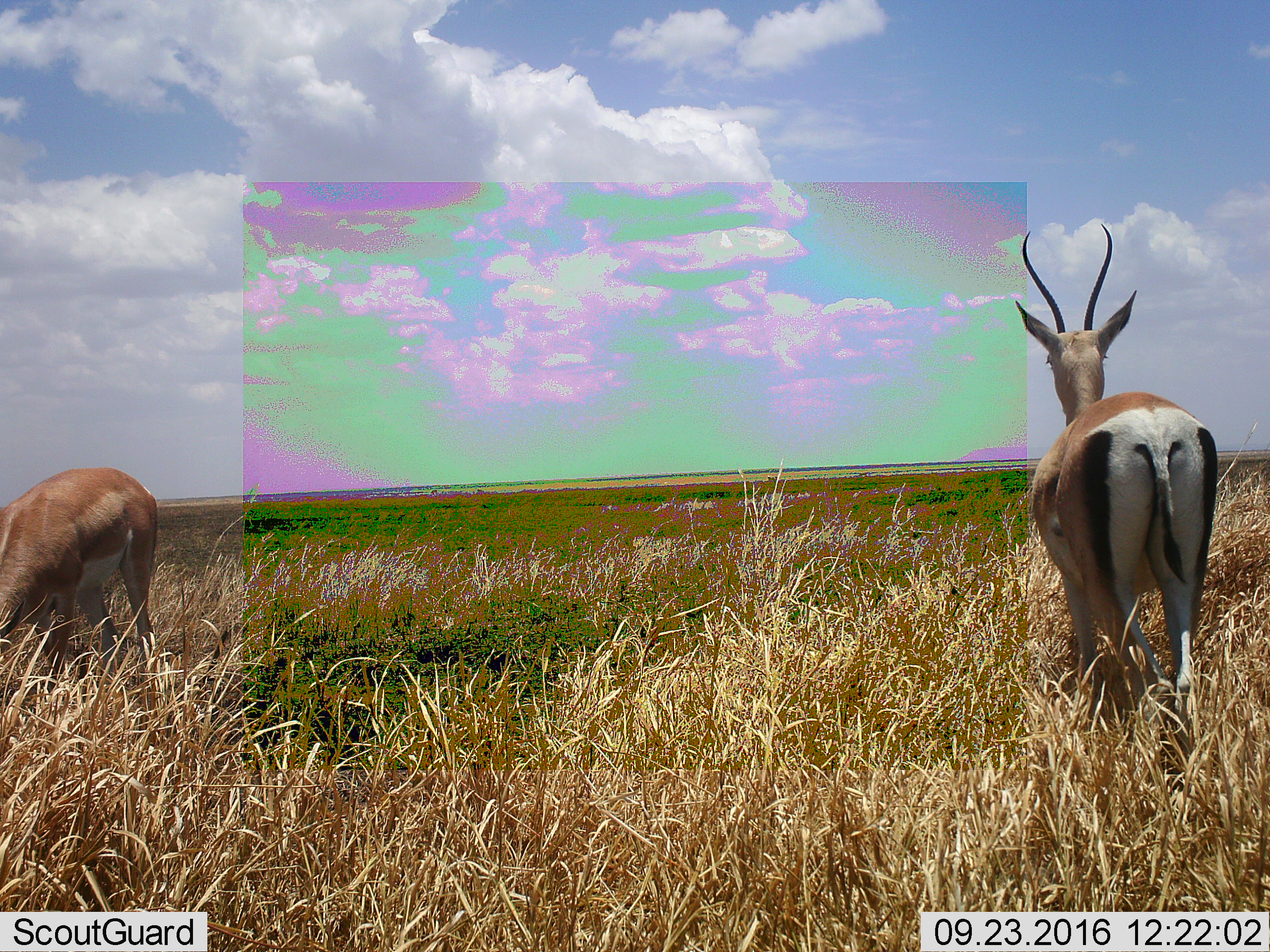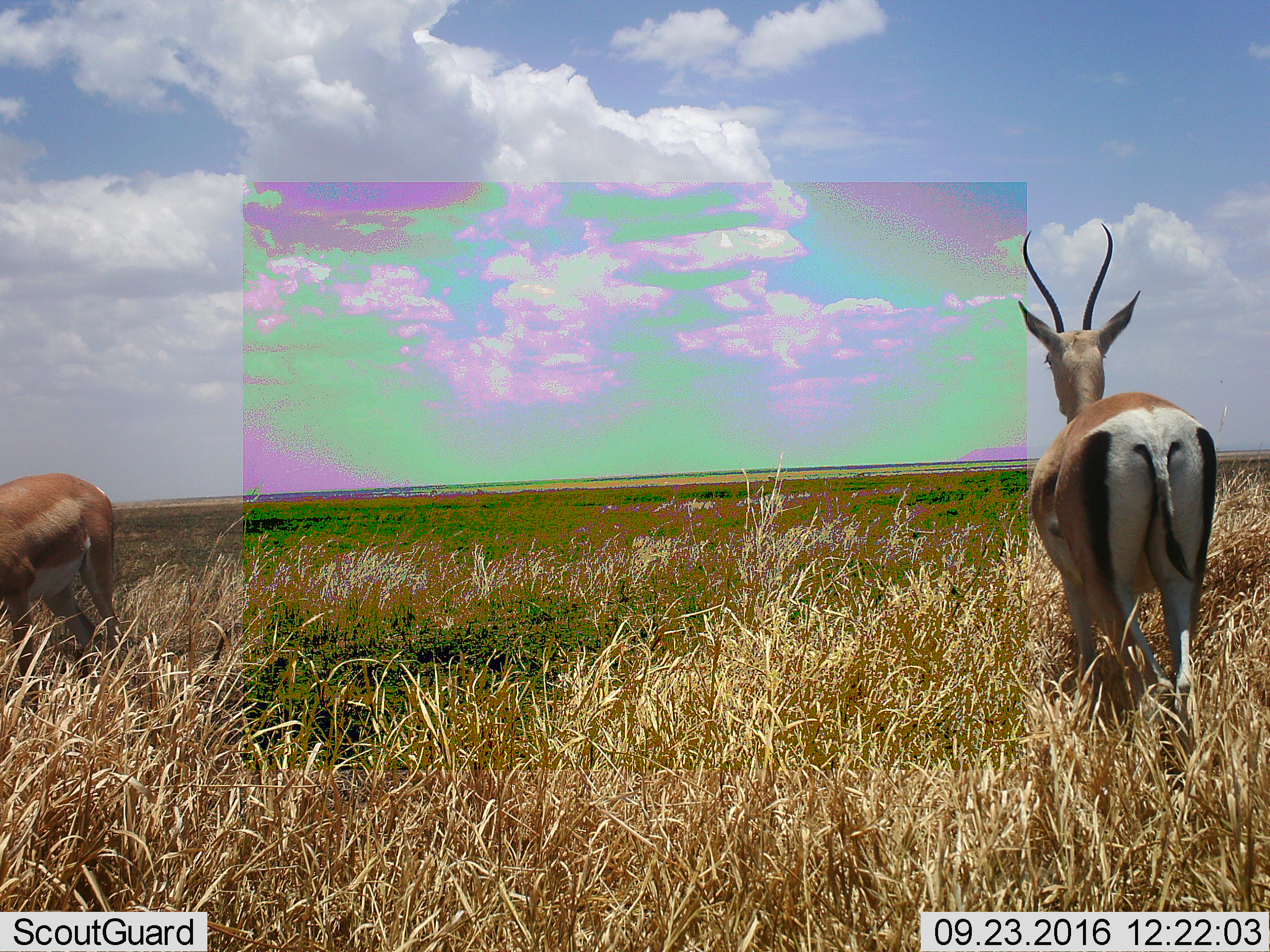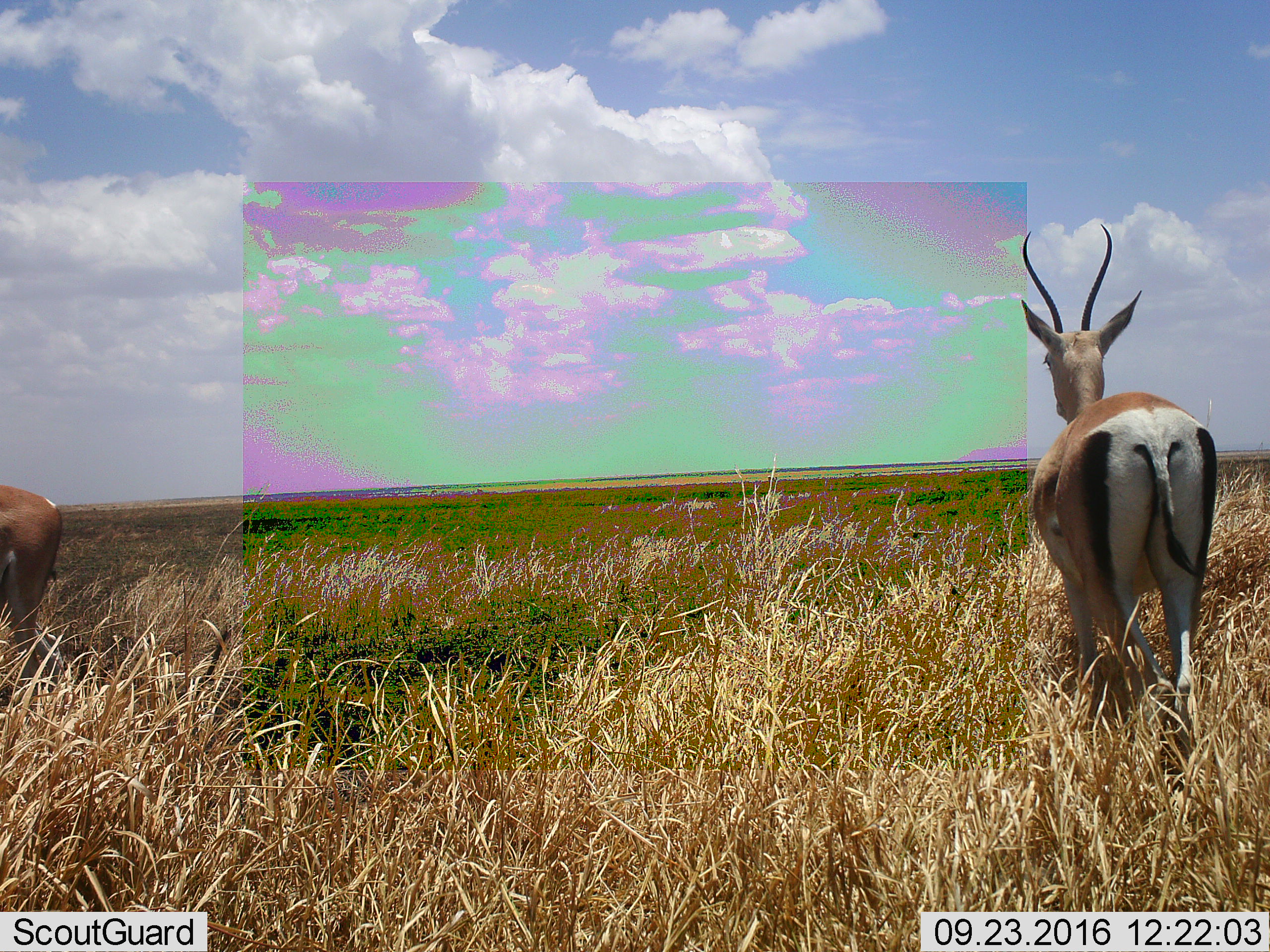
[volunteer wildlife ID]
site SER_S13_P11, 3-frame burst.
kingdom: Animalia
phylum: Chordata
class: Mammalia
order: Artiodactyla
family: Bovidae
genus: Nanger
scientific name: Nanger granti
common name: grant's gazelle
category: gazellegrants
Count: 2.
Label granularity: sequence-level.